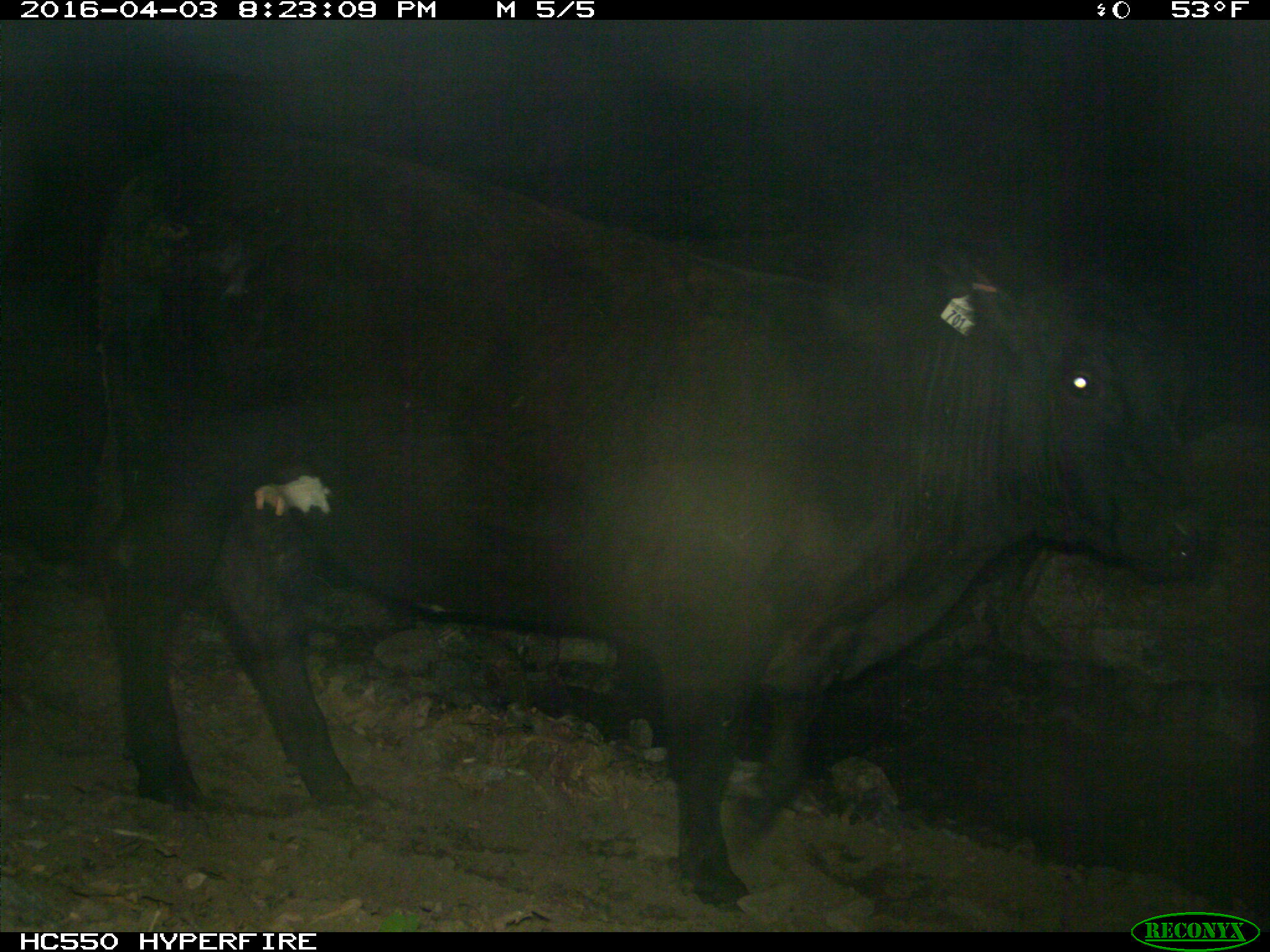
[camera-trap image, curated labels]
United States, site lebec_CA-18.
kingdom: Animalia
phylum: Chordata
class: Mammalia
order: Artiodactyla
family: Bovidae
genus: Bos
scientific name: Bos taurus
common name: domestic cow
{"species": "Bos taurus (domestic cow)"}